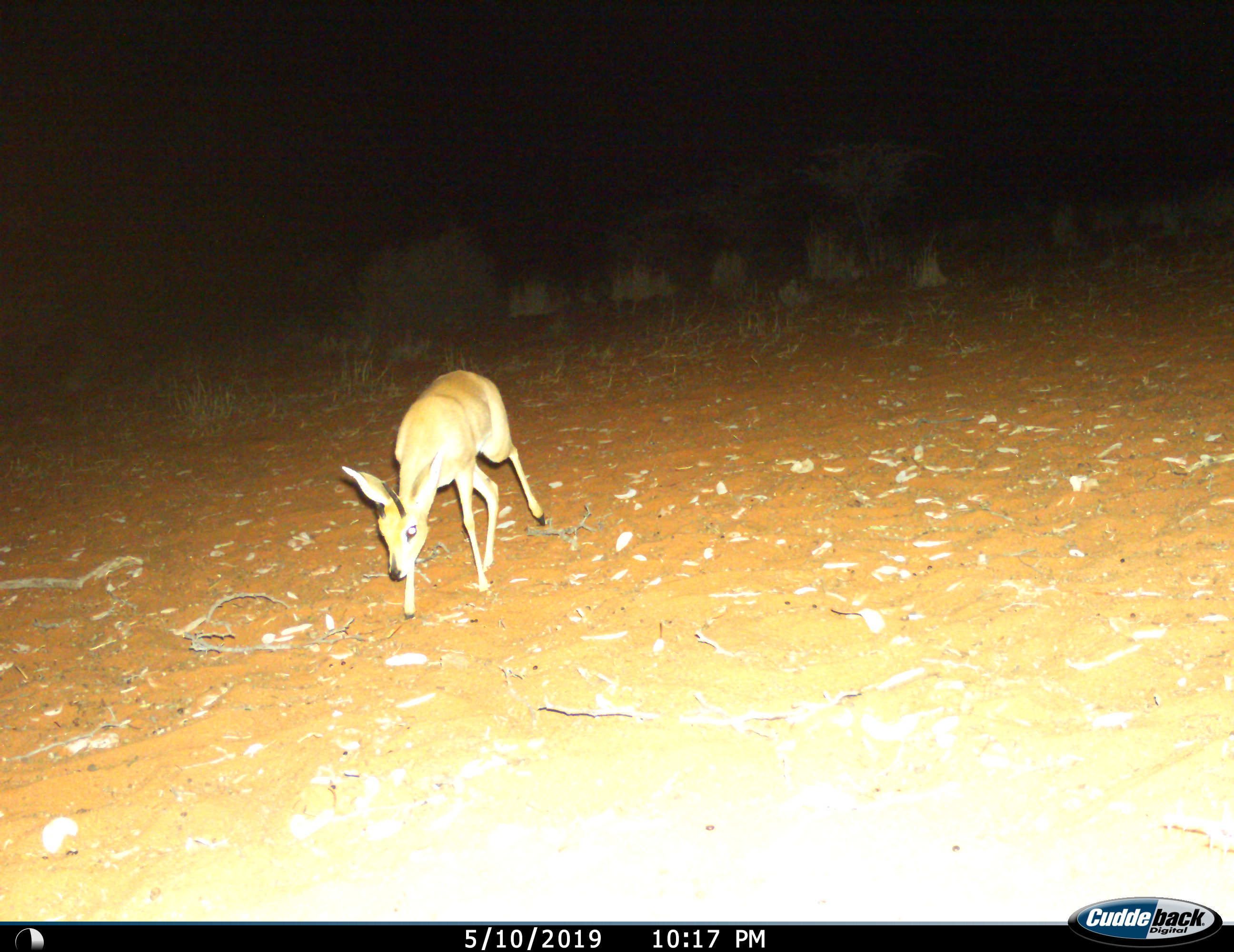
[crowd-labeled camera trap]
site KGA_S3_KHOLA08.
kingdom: Animalia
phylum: Chordata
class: Mammalia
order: Artiodactyla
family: Bovidae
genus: Raphicerus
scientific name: Raphicerus campestris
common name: steenbok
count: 1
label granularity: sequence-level